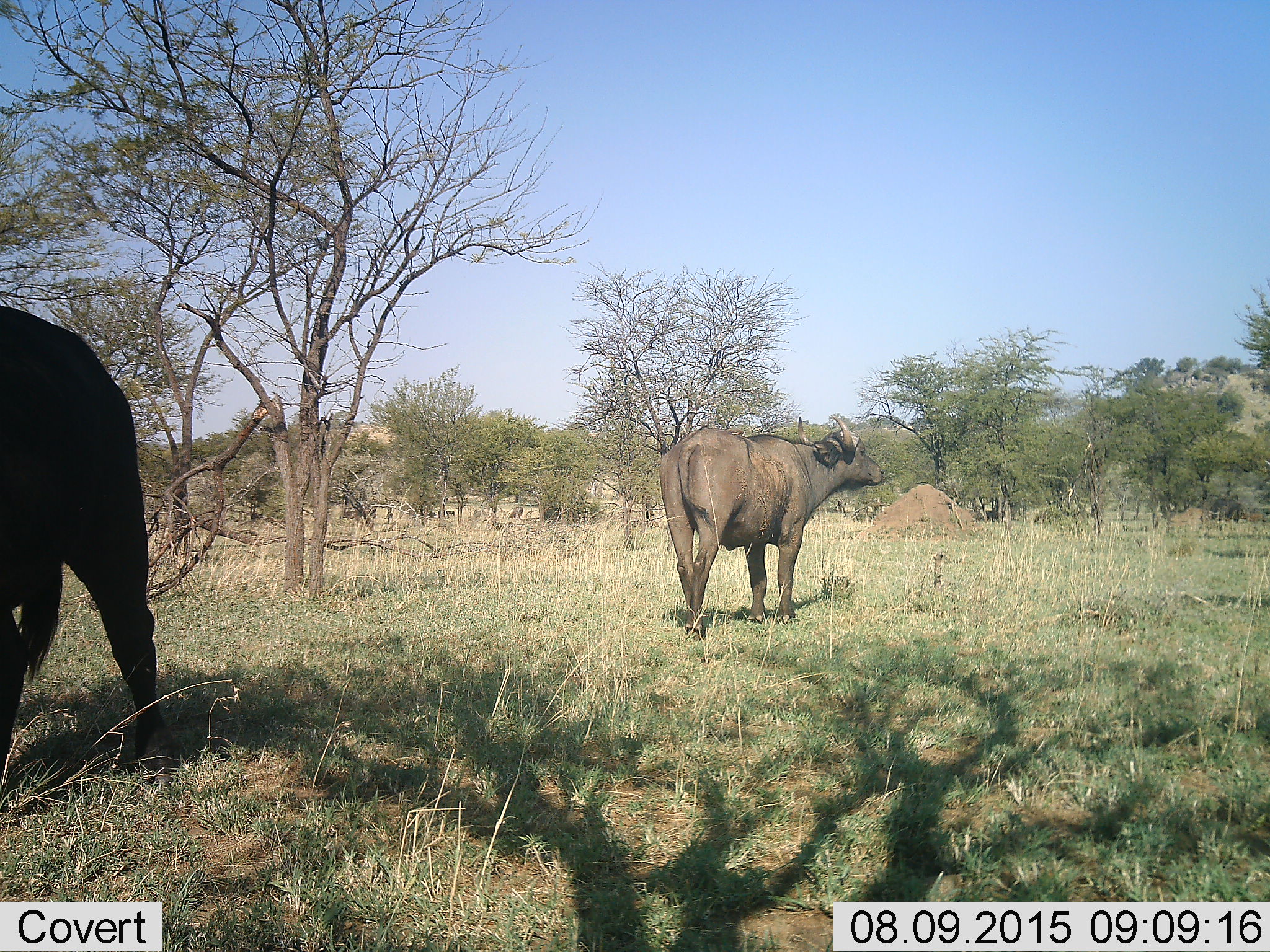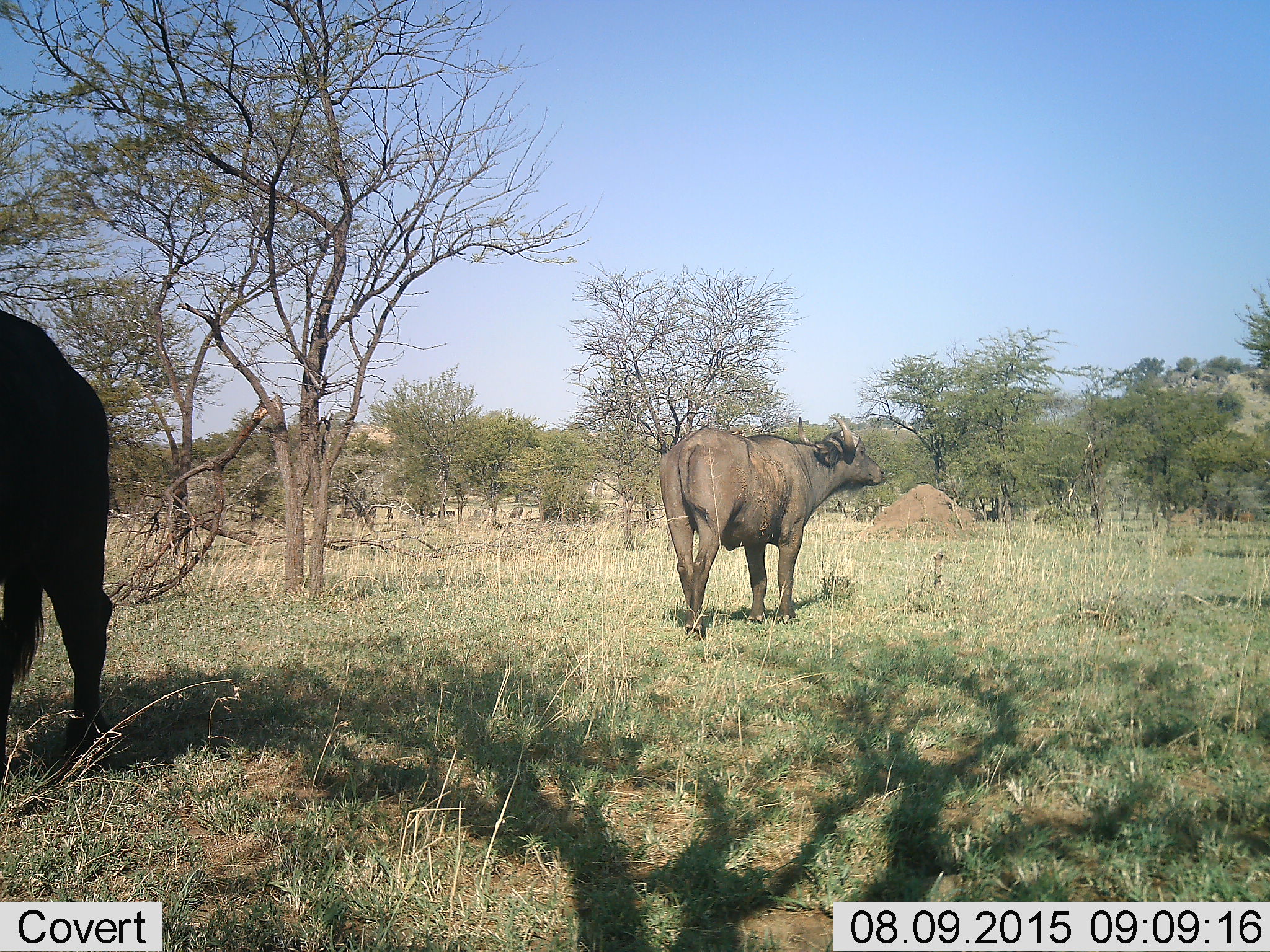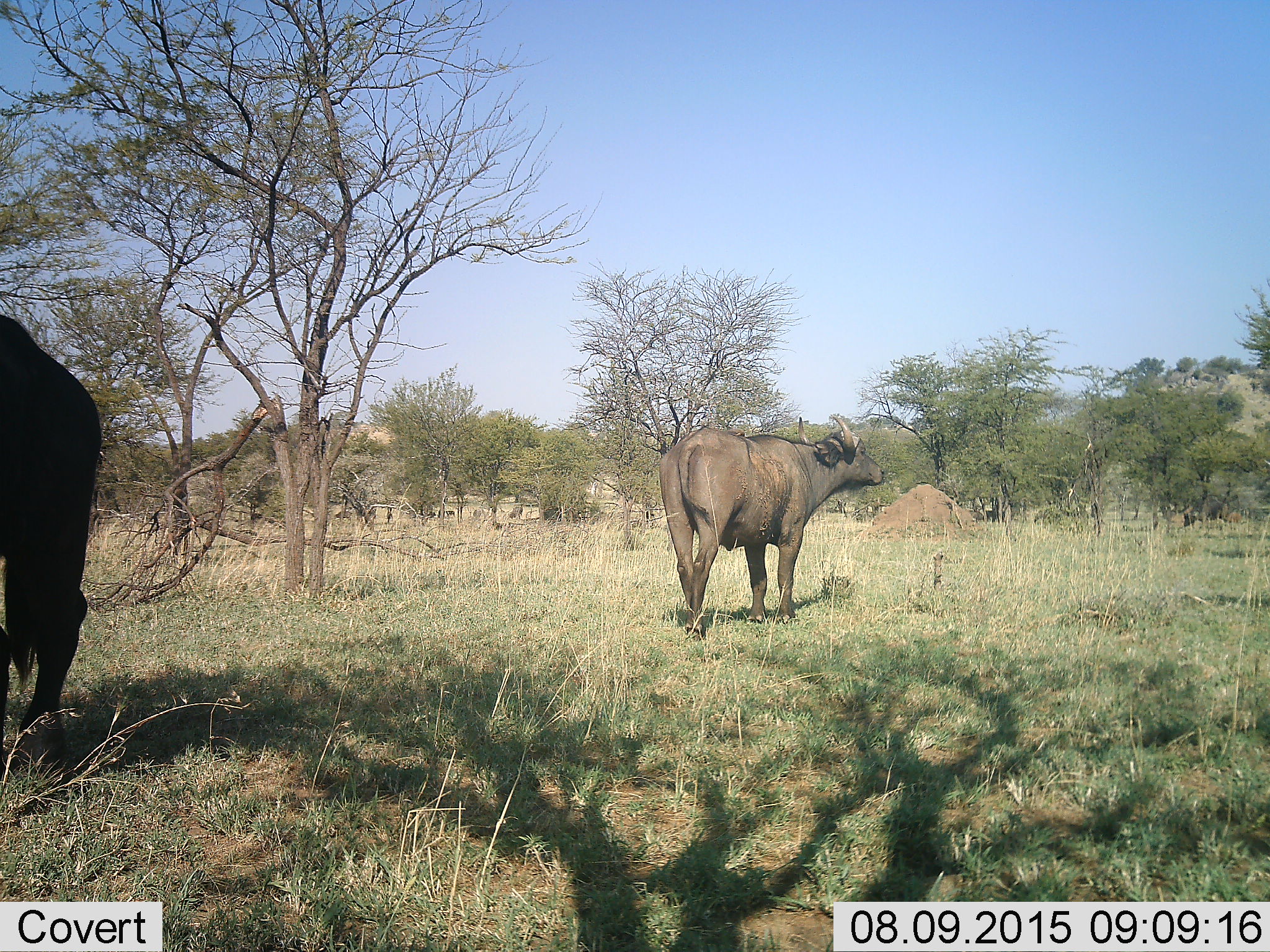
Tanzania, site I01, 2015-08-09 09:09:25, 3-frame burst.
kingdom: Animalia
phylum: Chordata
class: Mammalia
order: Artiodactyla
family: Bovidae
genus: Syncerus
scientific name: Syncerus caffer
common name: cape buffalo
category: buffalo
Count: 3.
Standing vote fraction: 100%.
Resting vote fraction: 11%.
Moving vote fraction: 56%.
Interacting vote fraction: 11%.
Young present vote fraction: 11%.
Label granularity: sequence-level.